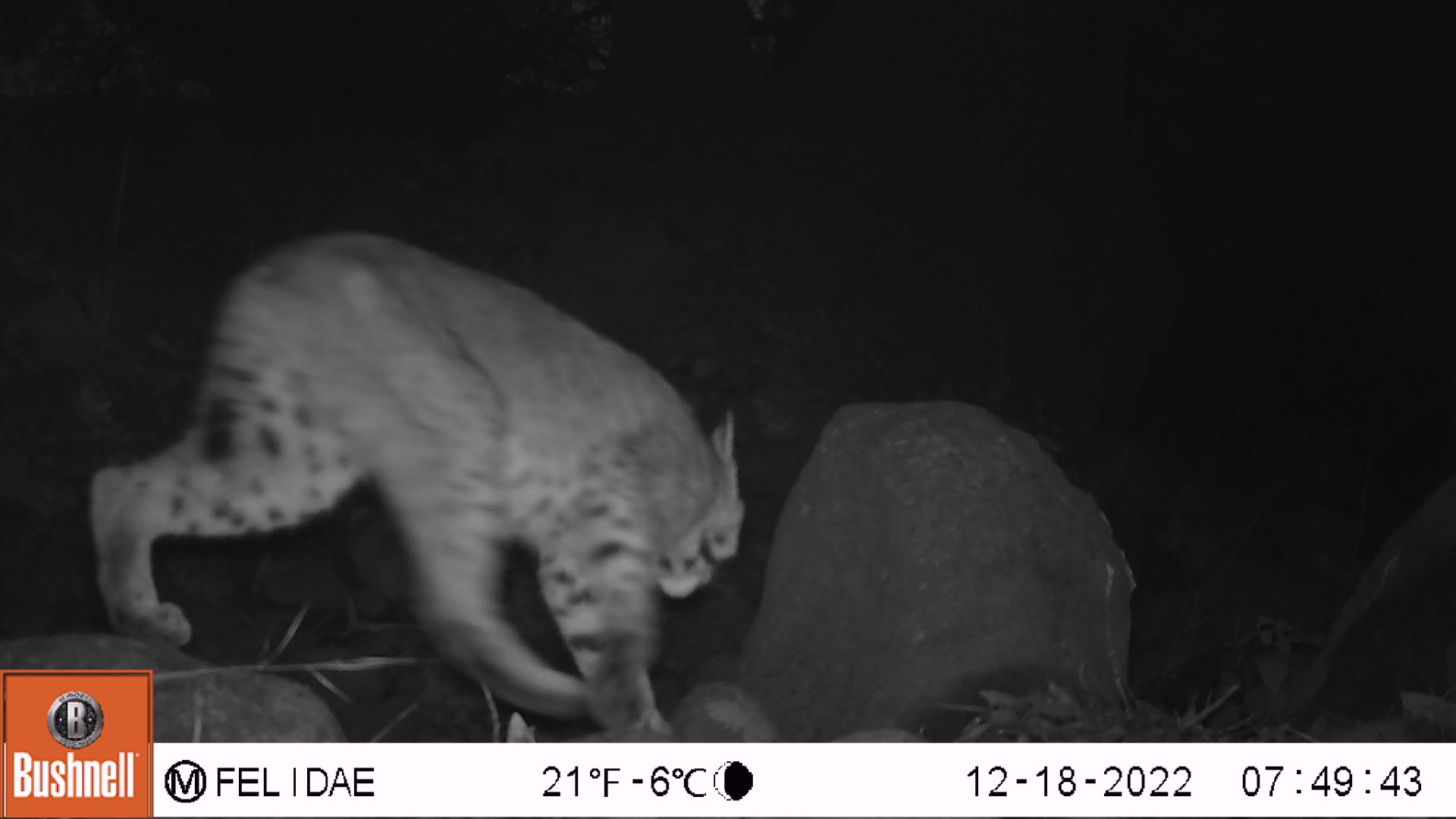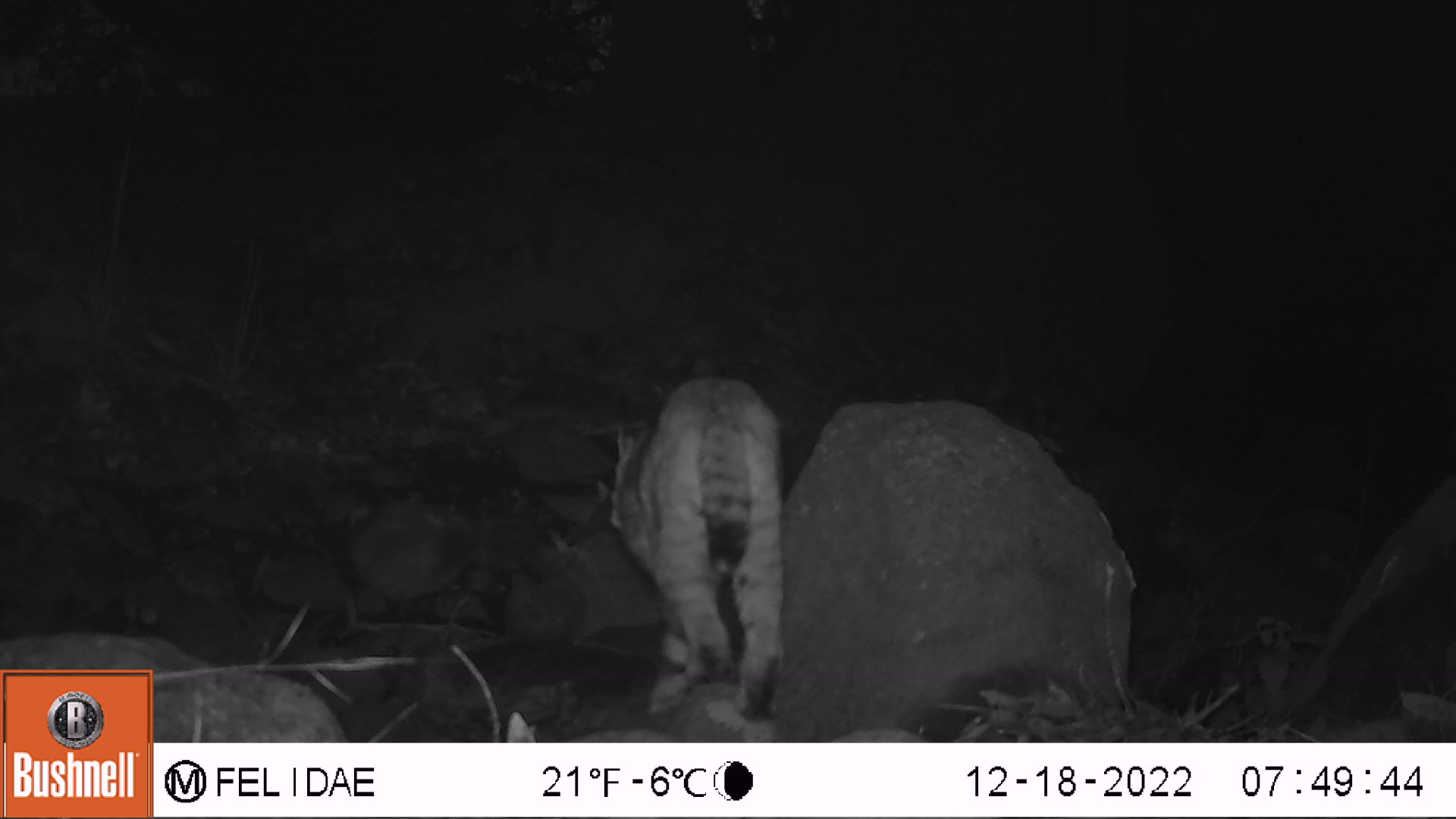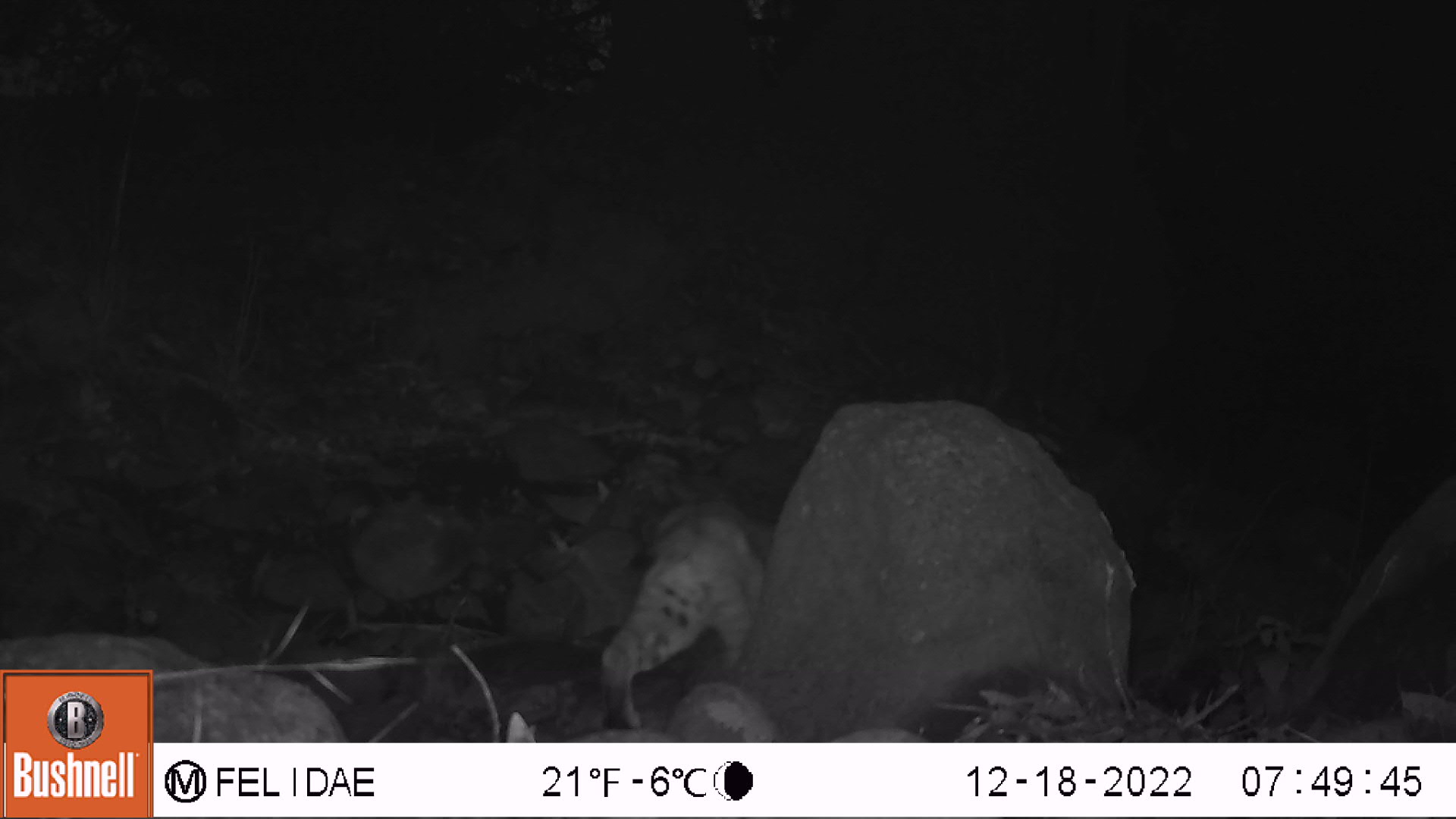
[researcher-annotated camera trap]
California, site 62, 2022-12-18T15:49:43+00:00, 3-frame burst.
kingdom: Animalia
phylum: Chordata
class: Mammalia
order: Carnivora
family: Felidae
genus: Lynx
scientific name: Lynx rufus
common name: bobcat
Bobcat (Lynx rufus).